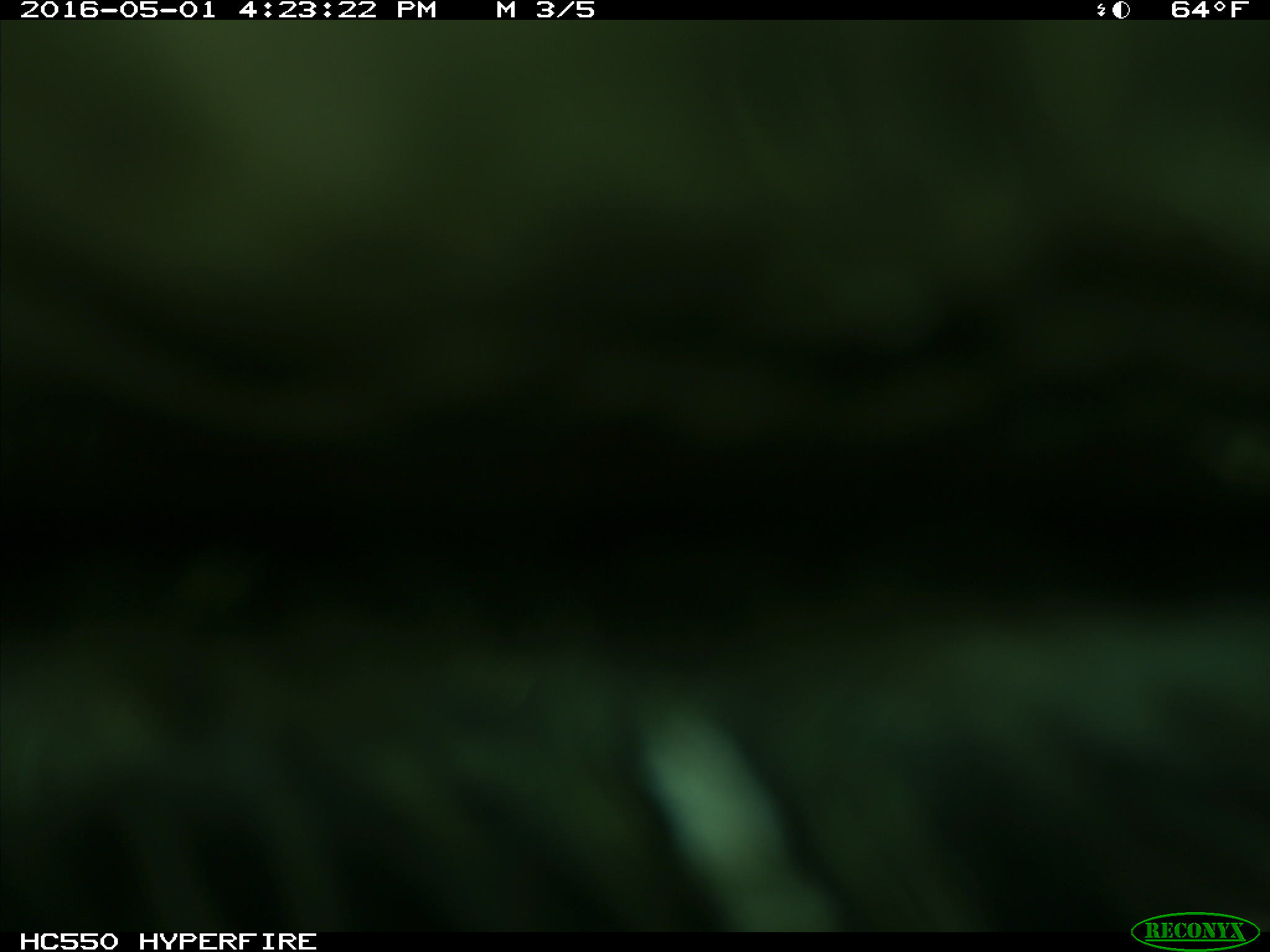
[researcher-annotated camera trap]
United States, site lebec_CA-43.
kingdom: Animalia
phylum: Chordata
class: Mammalia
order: Artiodactyla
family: Bovidae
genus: Bos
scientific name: Bos taurus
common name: domestic cow